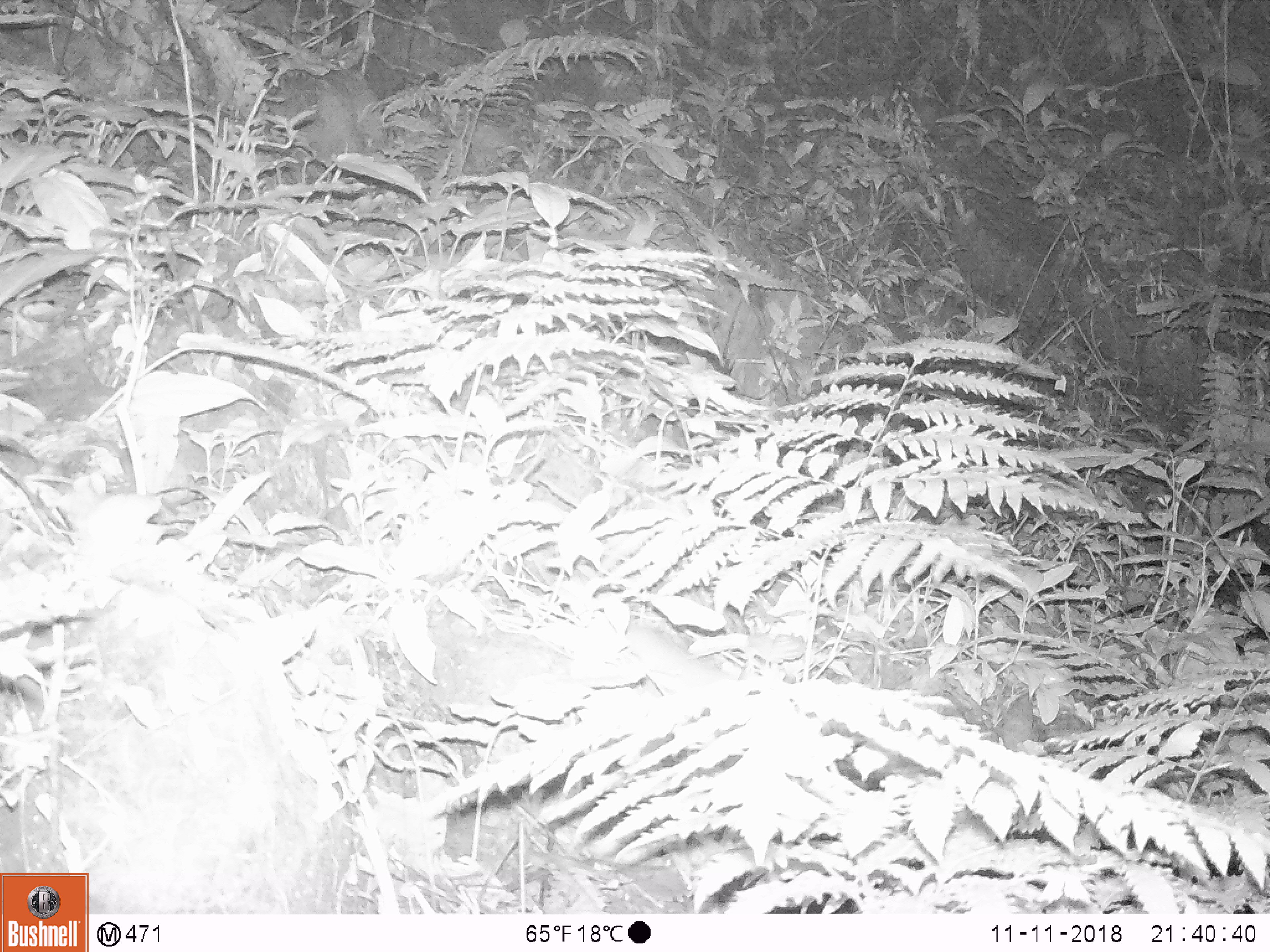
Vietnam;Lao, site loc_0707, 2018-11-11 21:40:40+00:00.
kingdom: Animalia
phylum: Chordata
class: Mammalia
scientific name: Mammalia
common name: mammal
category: unidentified small mammal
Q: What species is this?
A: Unidentified small mammal (mammal) (Mammalia).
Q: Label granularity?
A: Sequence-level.